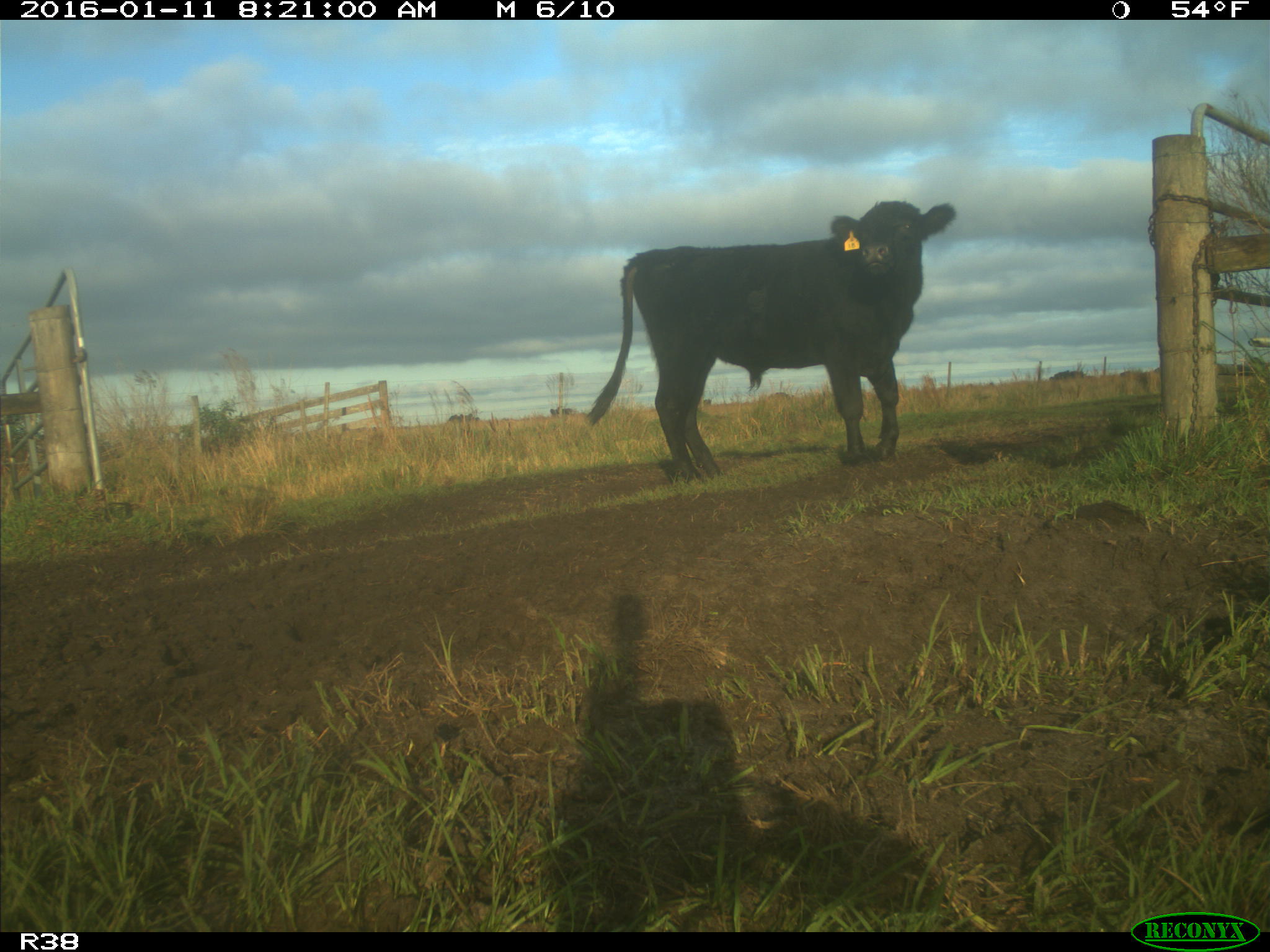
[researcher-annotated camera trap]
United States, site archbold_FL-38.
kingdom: Animalia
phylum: Chordata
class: Mammalia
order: Artiodactyla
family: Bovidae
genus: Bos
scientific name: Bos taurus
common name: domestic cow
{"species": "Bos taurus (domestic cow)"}